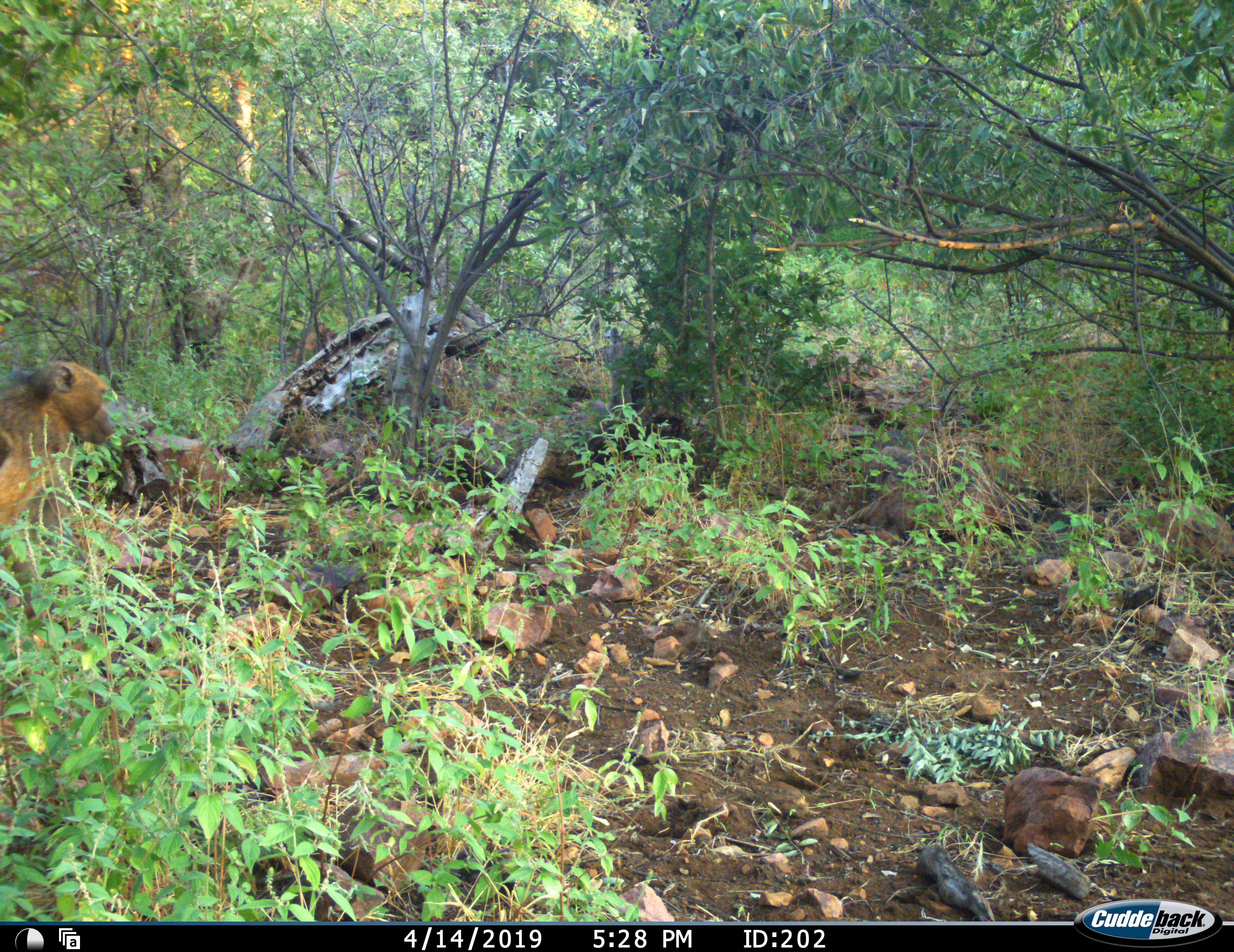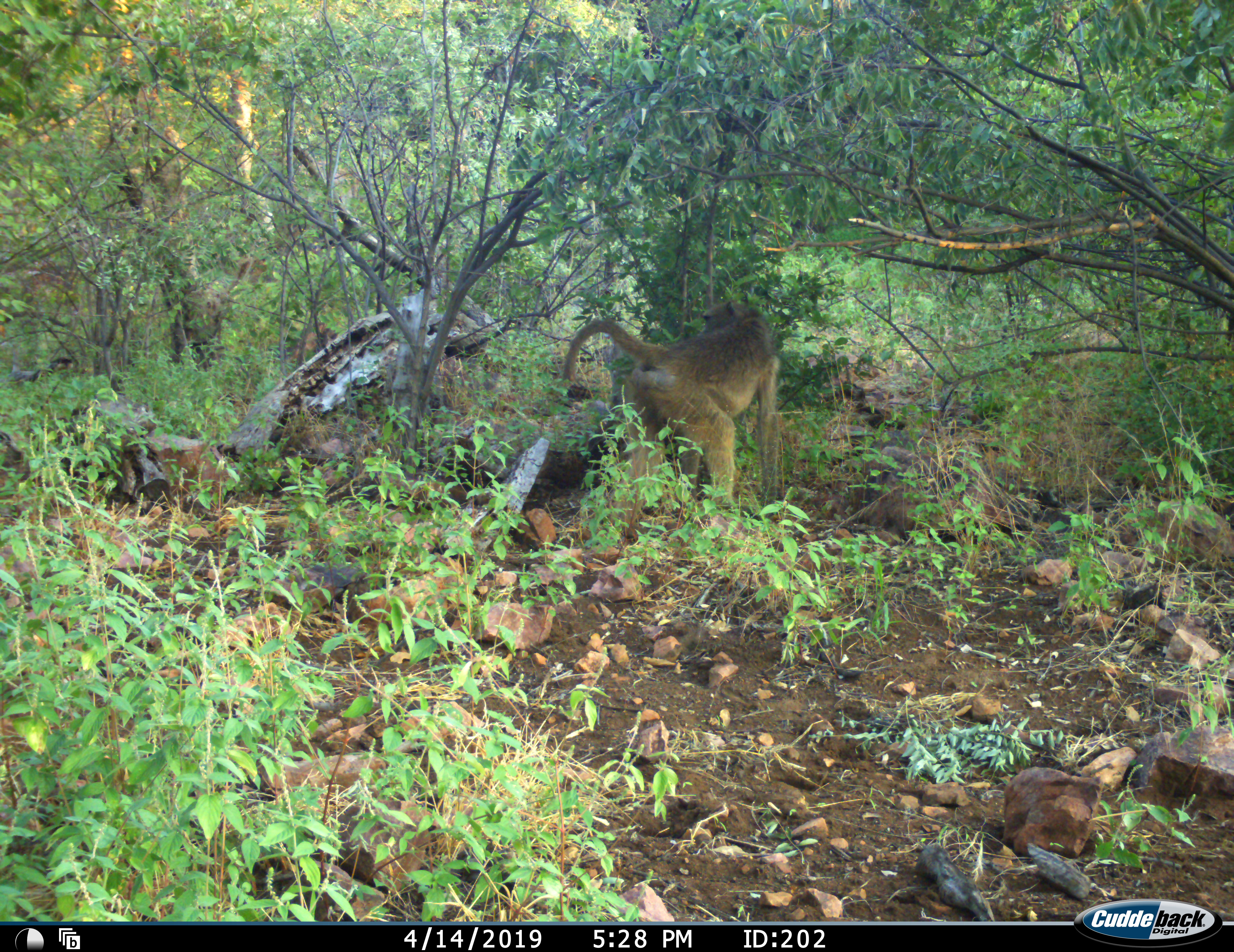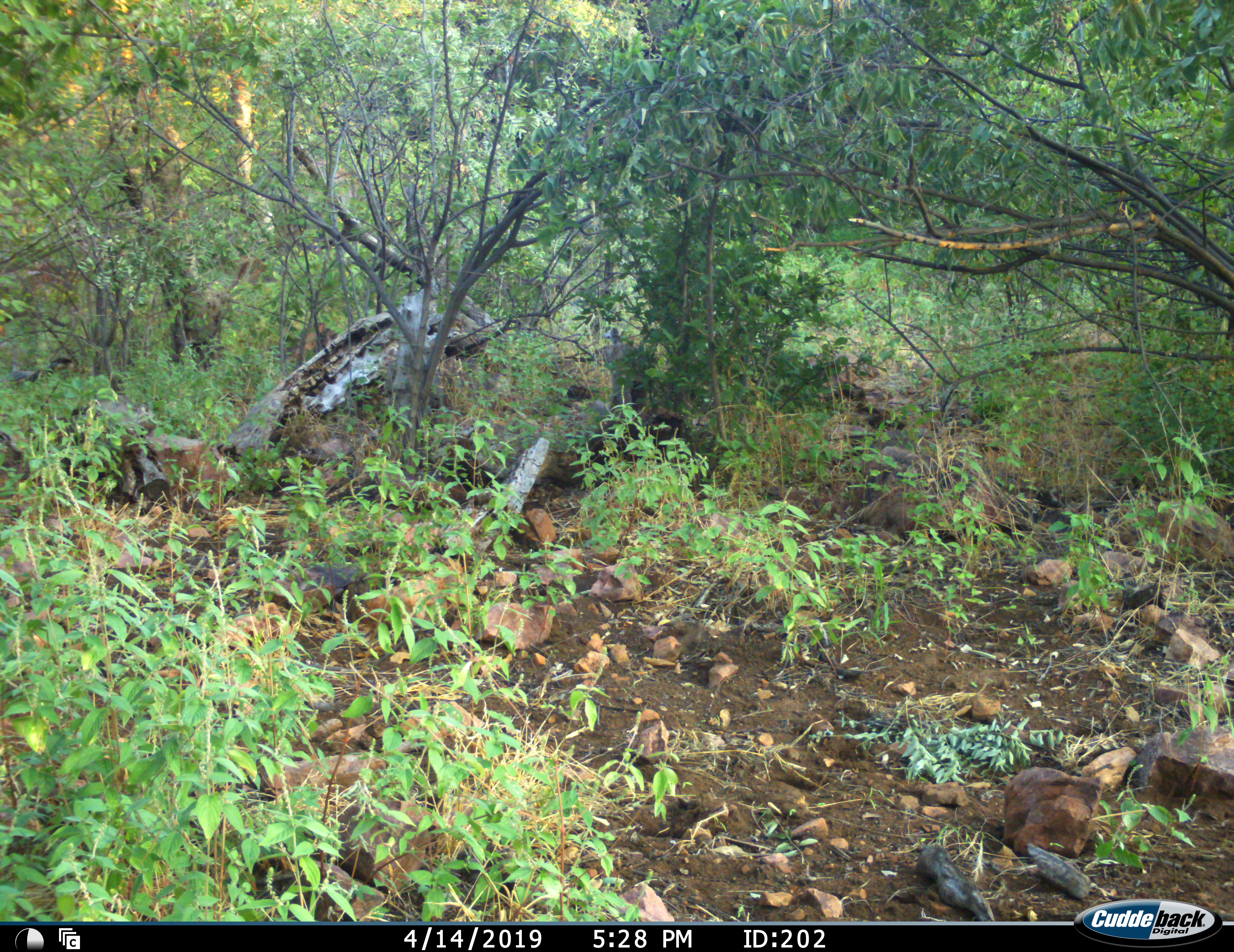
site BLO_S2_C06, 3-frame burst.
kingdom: Animalia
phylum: Chordata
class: Mammalia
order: Primates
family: Cercopithecidae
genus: Papio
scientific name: Papio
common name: baboon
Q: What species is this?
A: Baboon (Papio).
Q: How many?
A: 1.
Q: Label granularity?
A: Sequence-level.